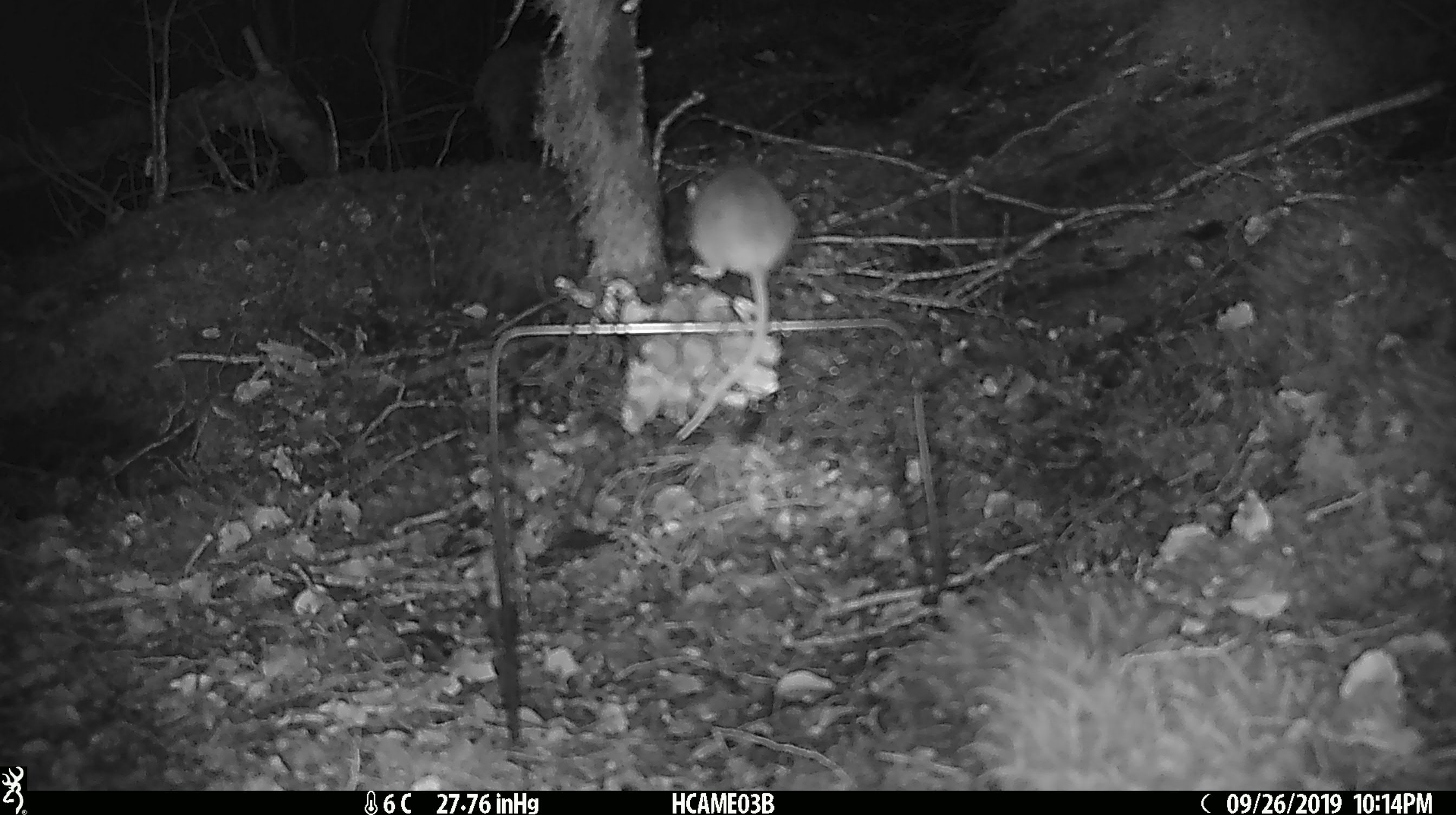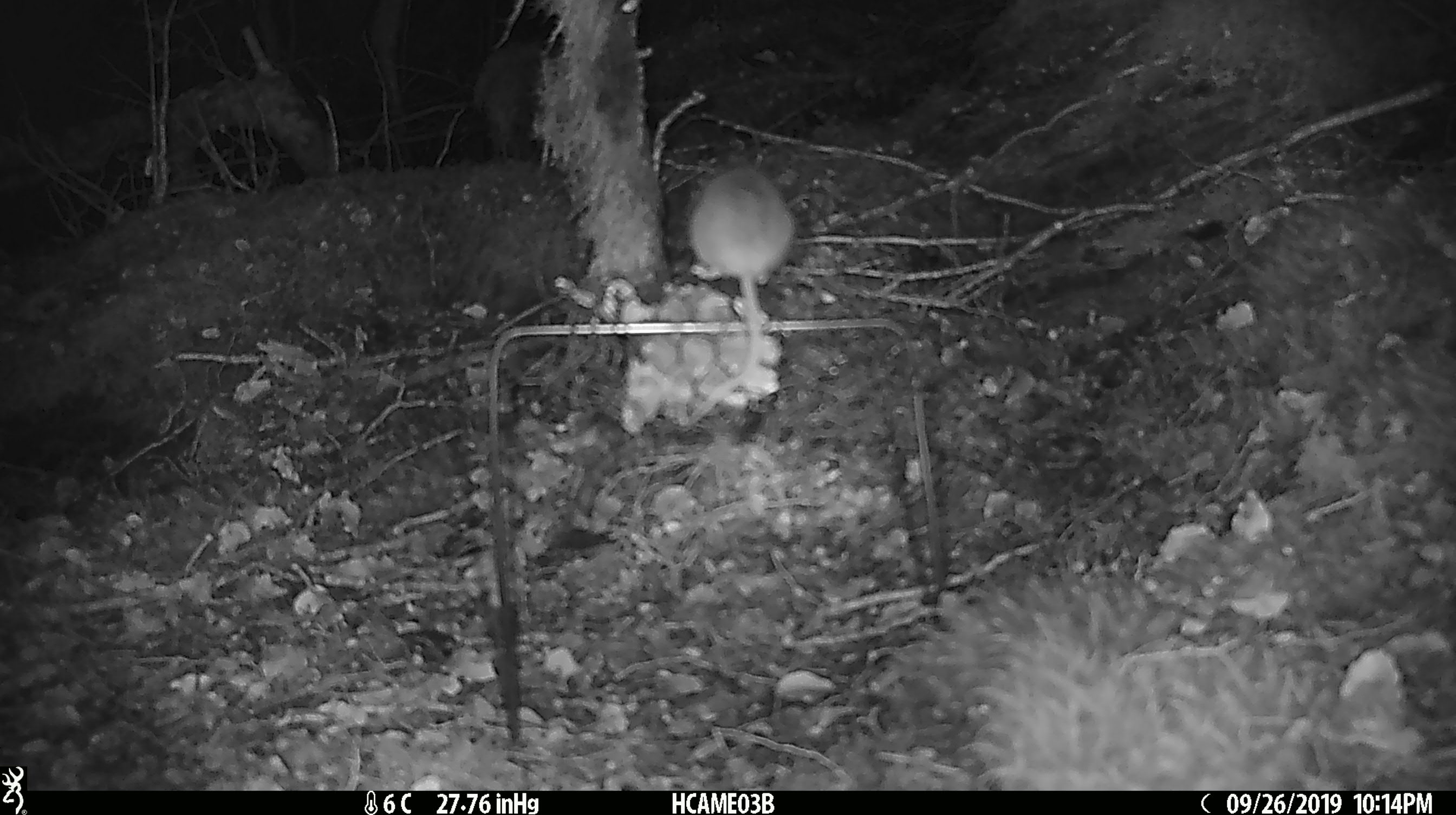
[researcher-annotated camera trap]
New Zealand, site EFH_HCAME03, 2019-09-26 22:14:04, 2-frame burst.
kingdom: Animalia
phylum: Chordata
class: Mammalia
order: Rodentia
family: Muridae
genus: Mus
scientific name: Mus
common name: mouse